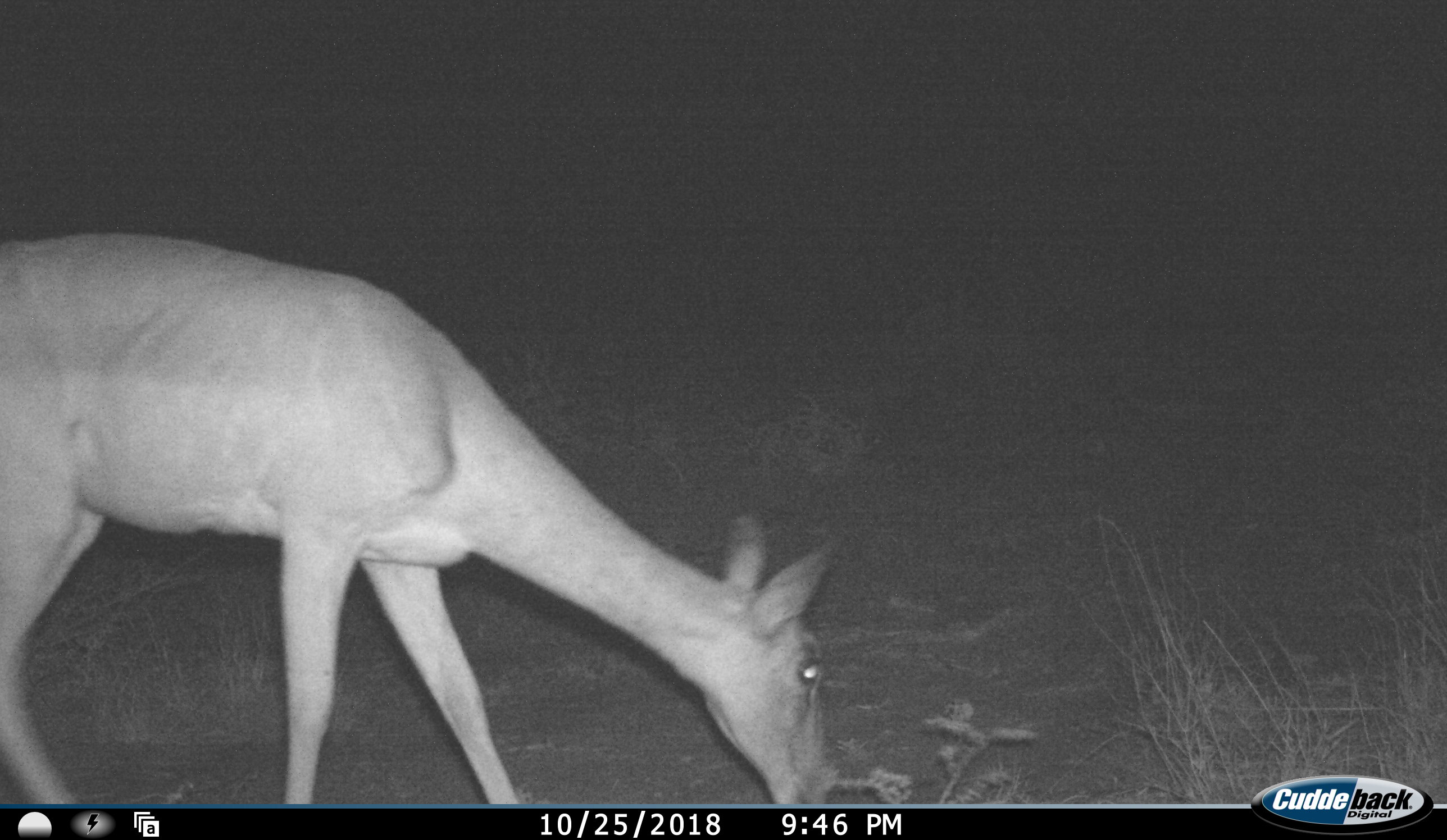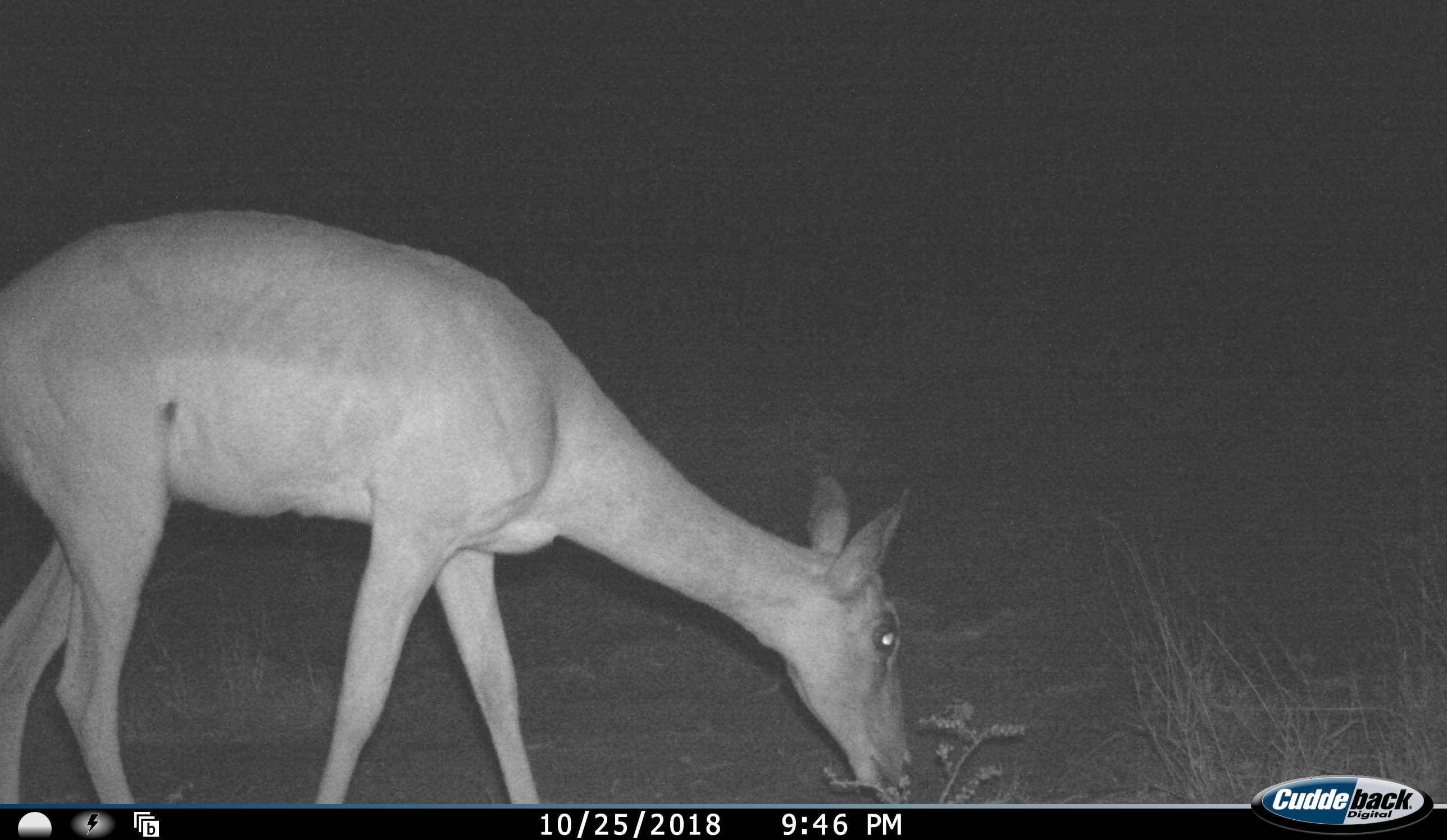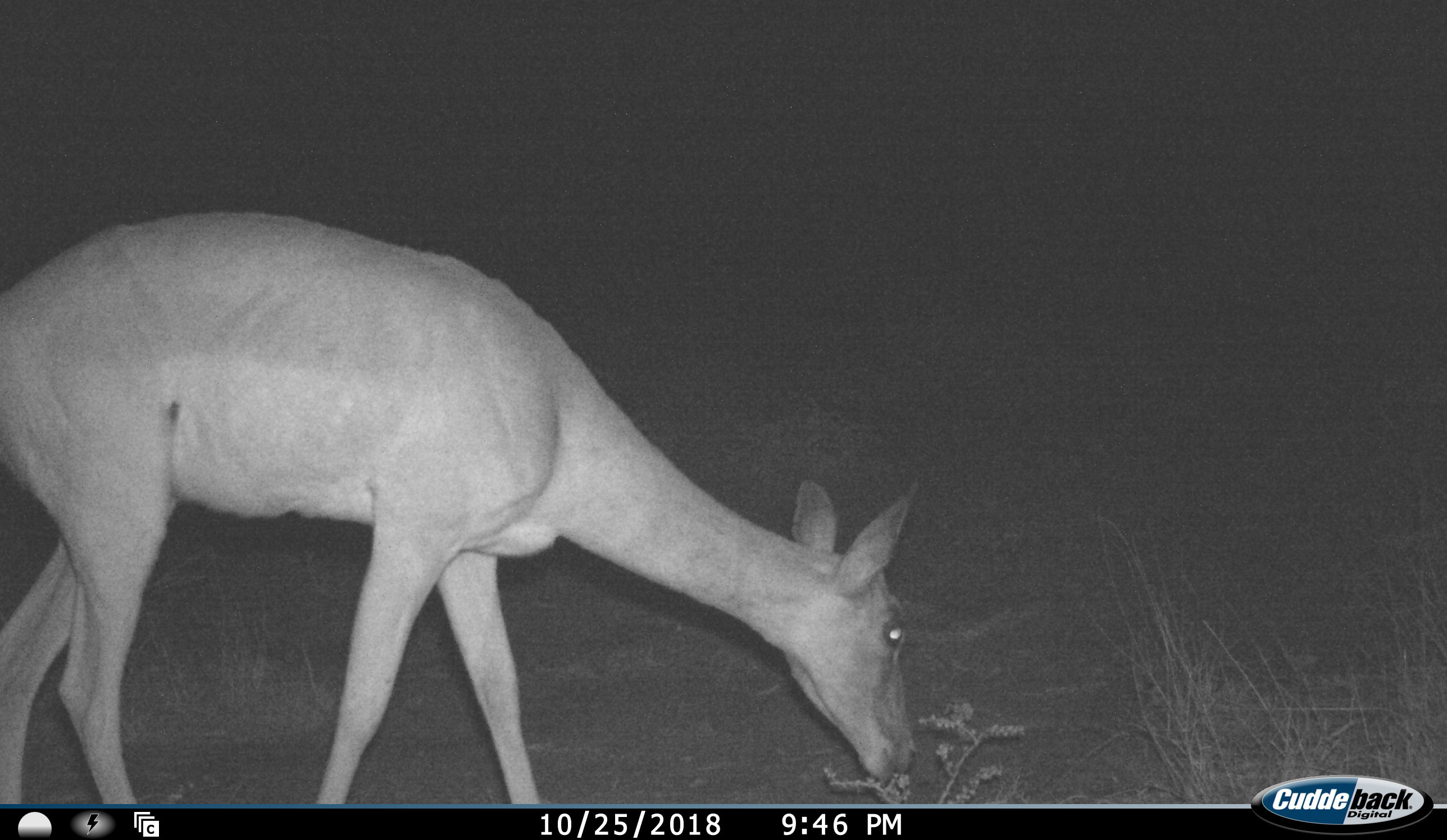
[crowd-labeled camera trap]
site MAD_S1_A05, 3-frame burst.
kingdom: Animalia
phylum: Chordata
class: Mammalia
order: Artiodactyla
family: Bovidae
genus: Aepyceros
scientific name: Aepyceros melampus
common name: impala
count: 1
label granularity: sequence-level